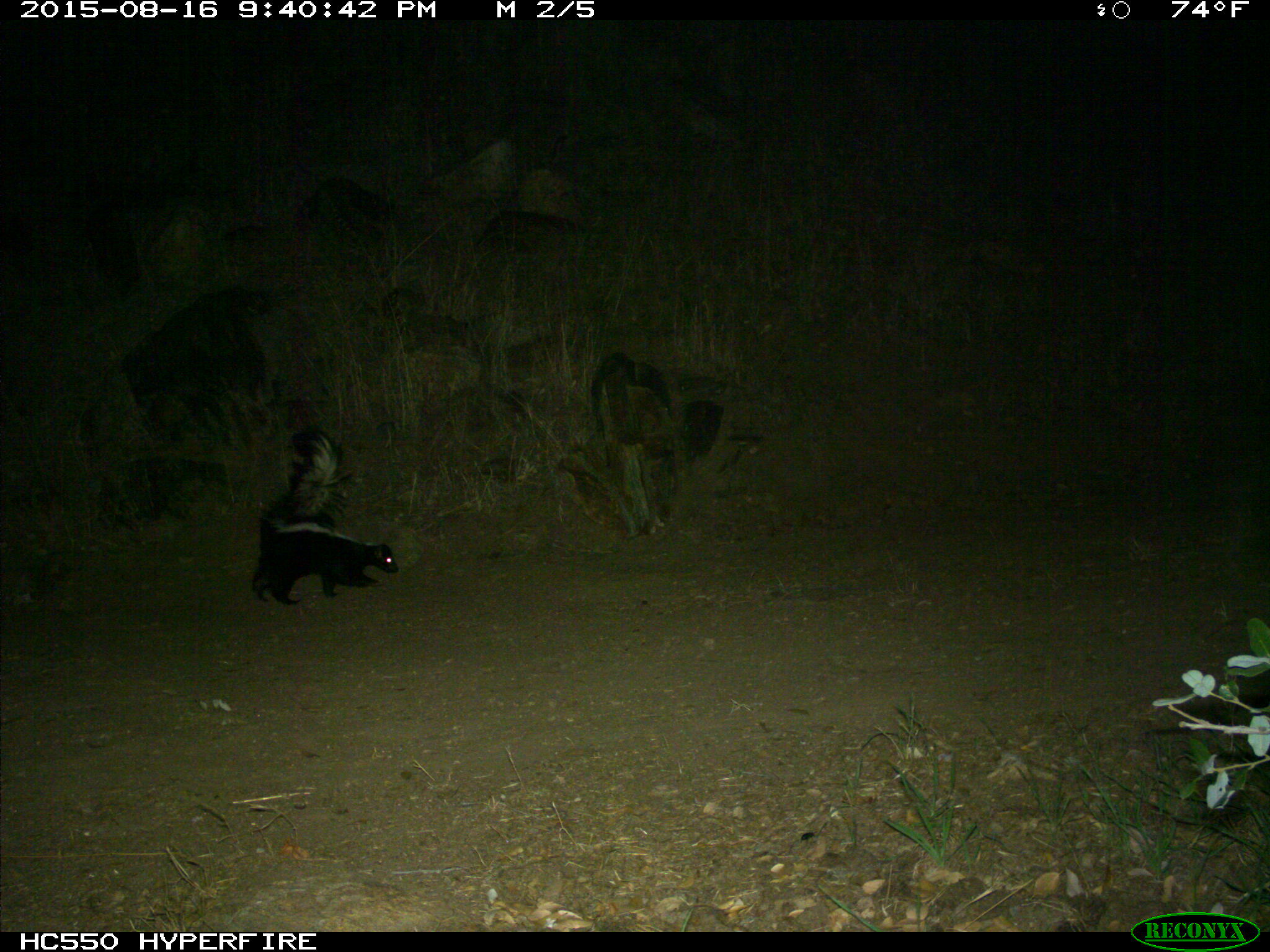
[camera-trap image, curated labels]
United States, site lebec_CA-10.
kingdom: Animalia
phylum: Chordata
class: Mammalia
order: Carnivora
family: Mephitidae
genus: Mephitis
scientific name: Mephitis mephitis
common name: striped skunk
Mephitis mephitis (striped skunk).